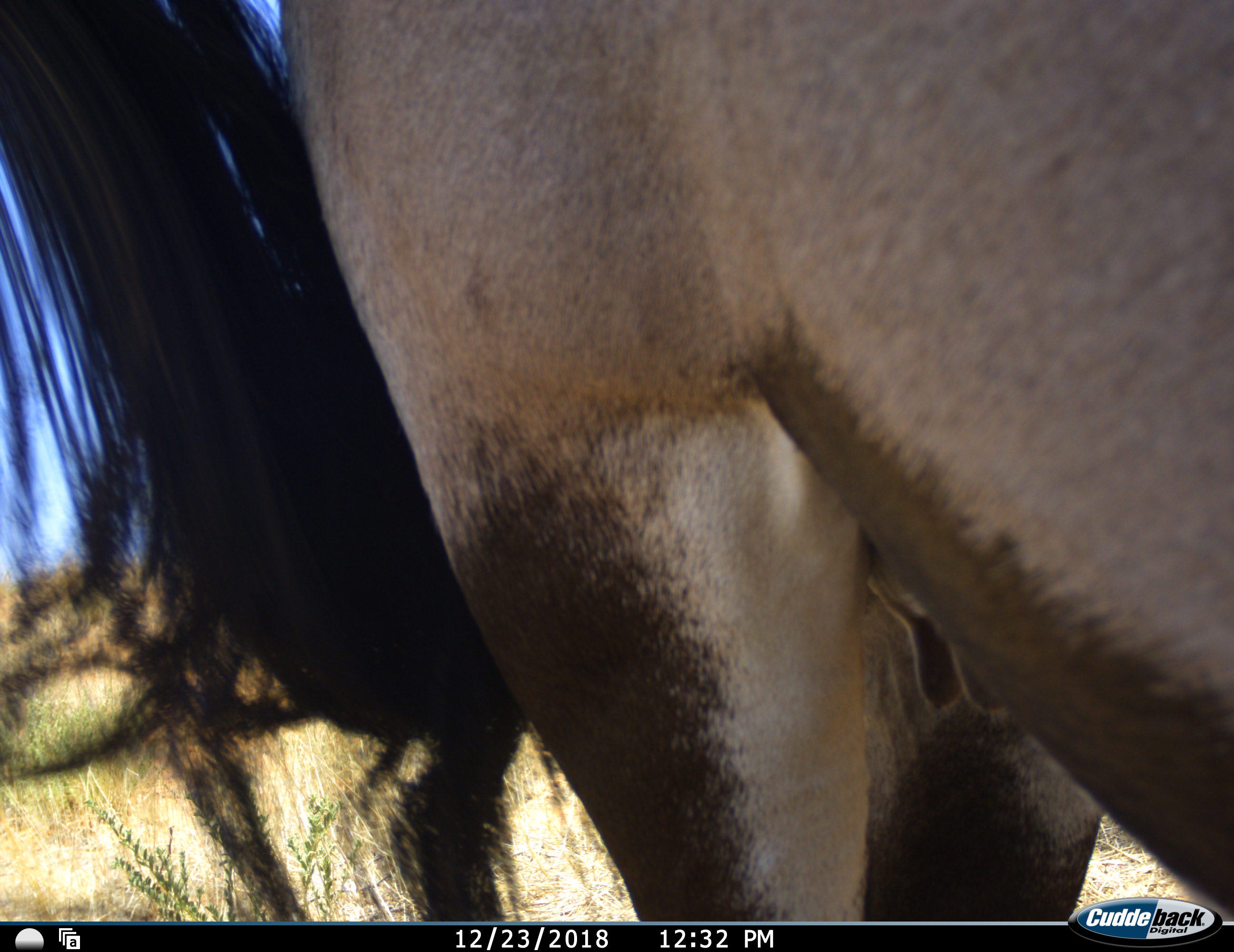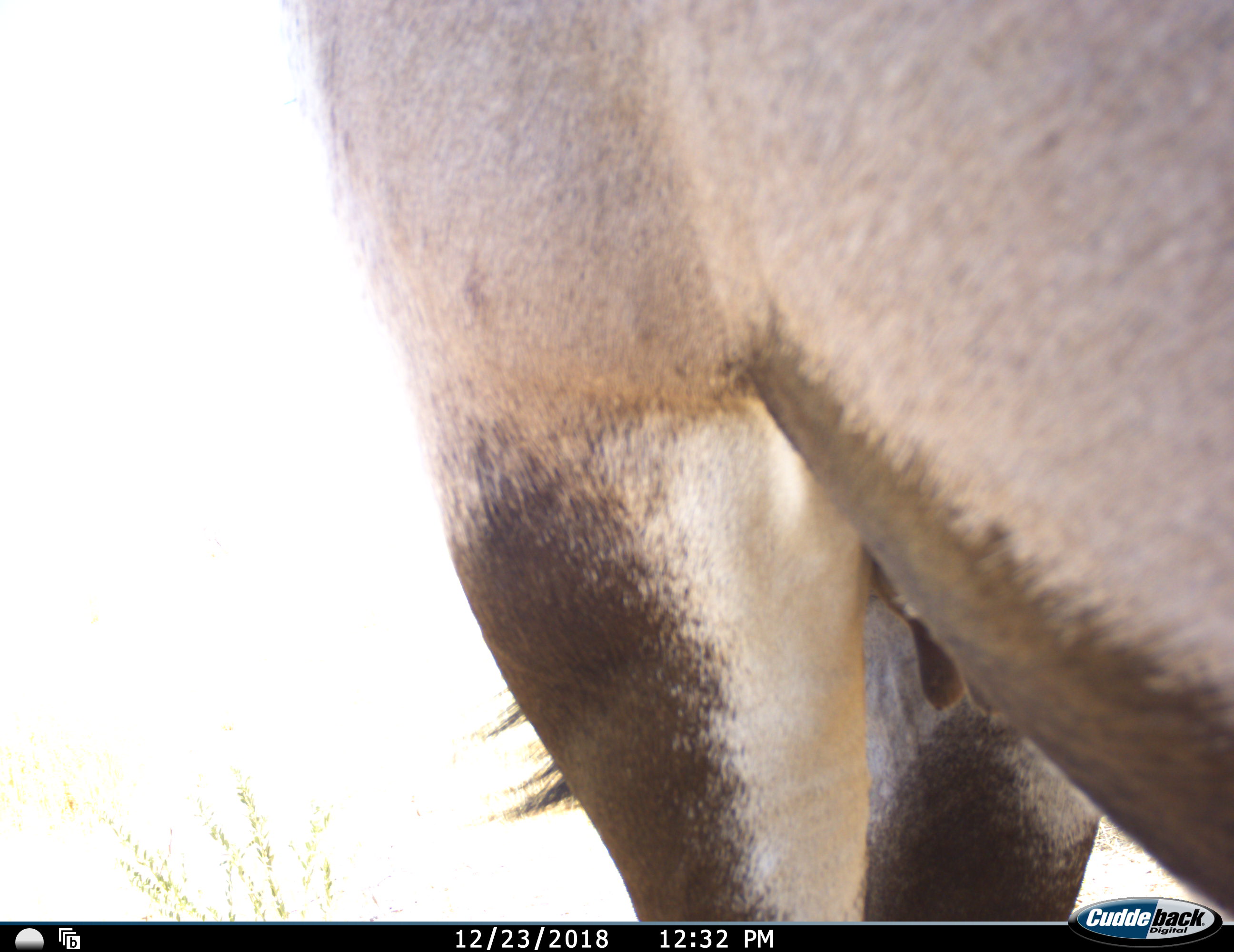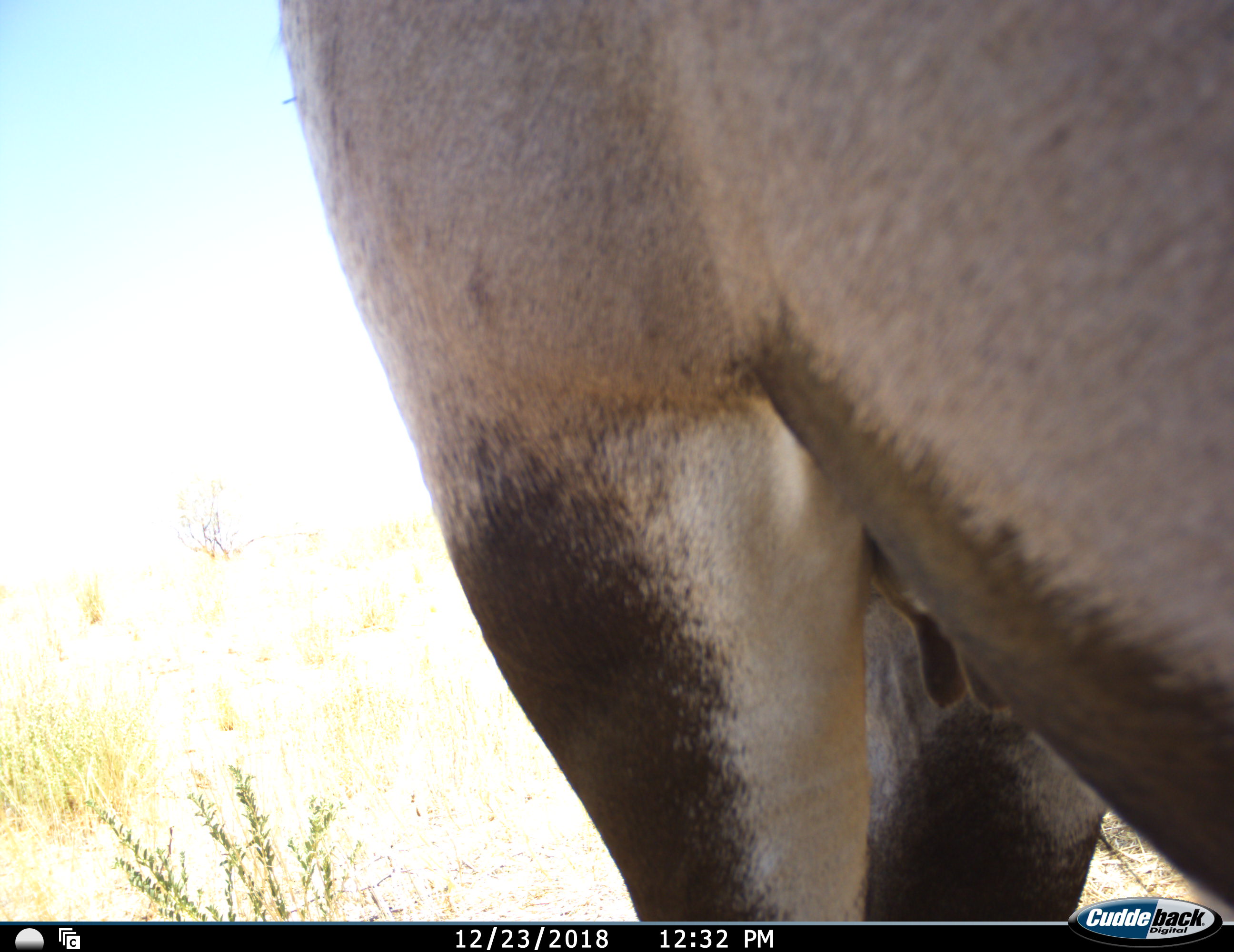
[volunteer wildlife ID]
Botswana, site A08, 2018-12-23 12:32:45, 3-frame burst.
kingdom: Animalia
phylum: Chordata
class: Mammalia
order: Artiodactyla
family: Bovidae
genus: Oryx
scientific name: Oryx gazella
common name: gemsbok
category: gemsbokoryx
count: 1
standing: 100%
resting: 0%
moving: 0%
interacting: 0%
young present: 0%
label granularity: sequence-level